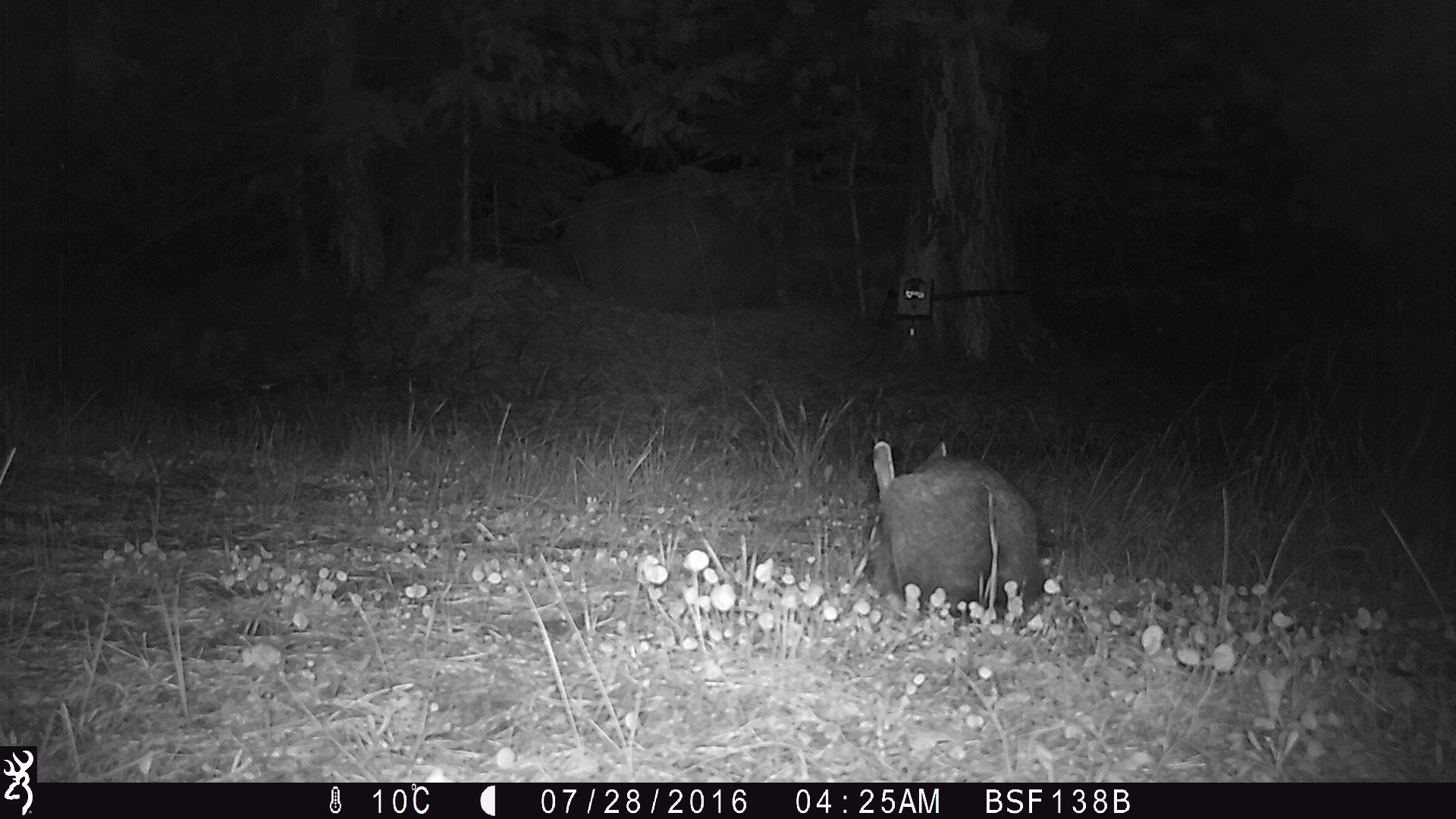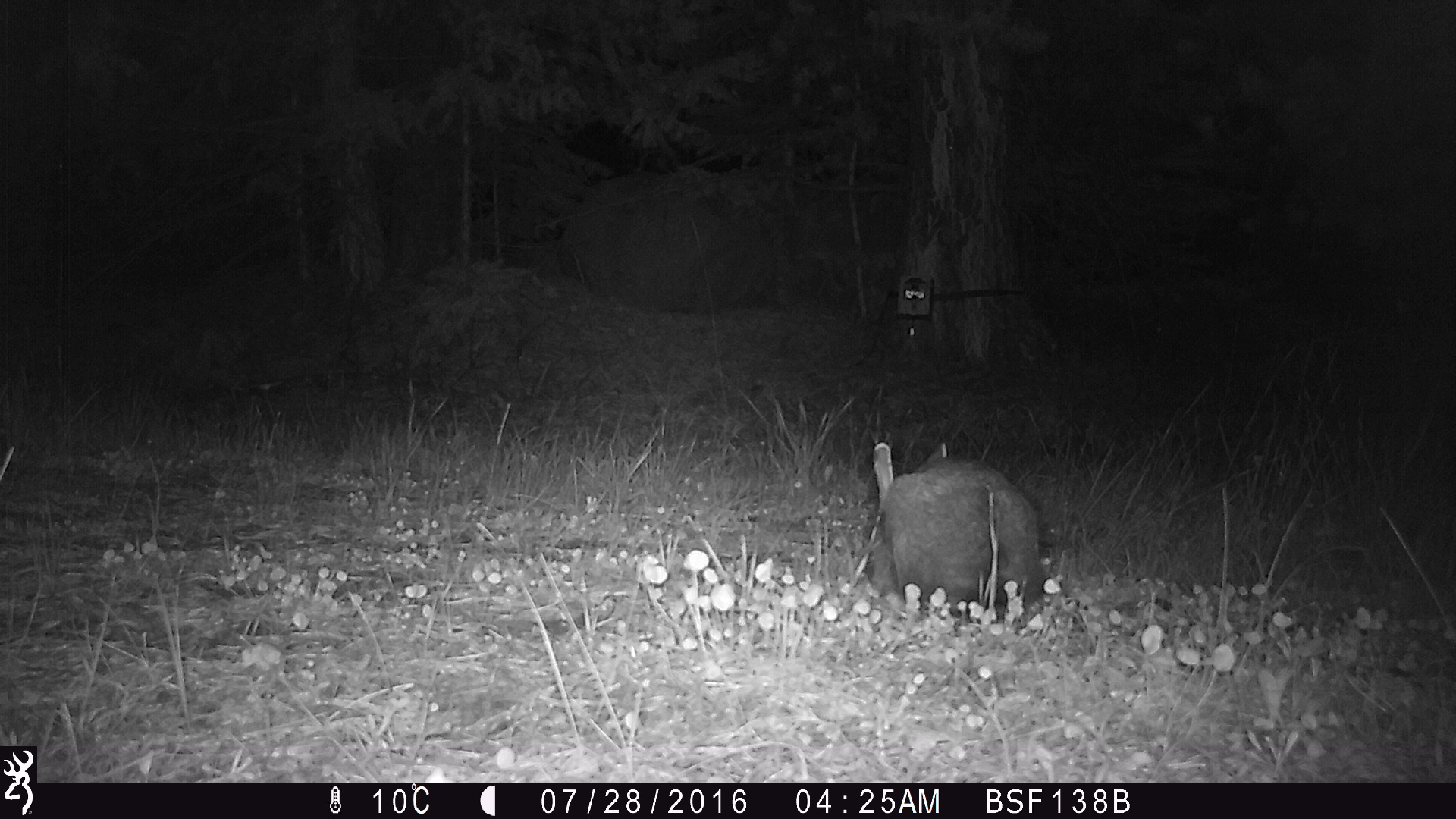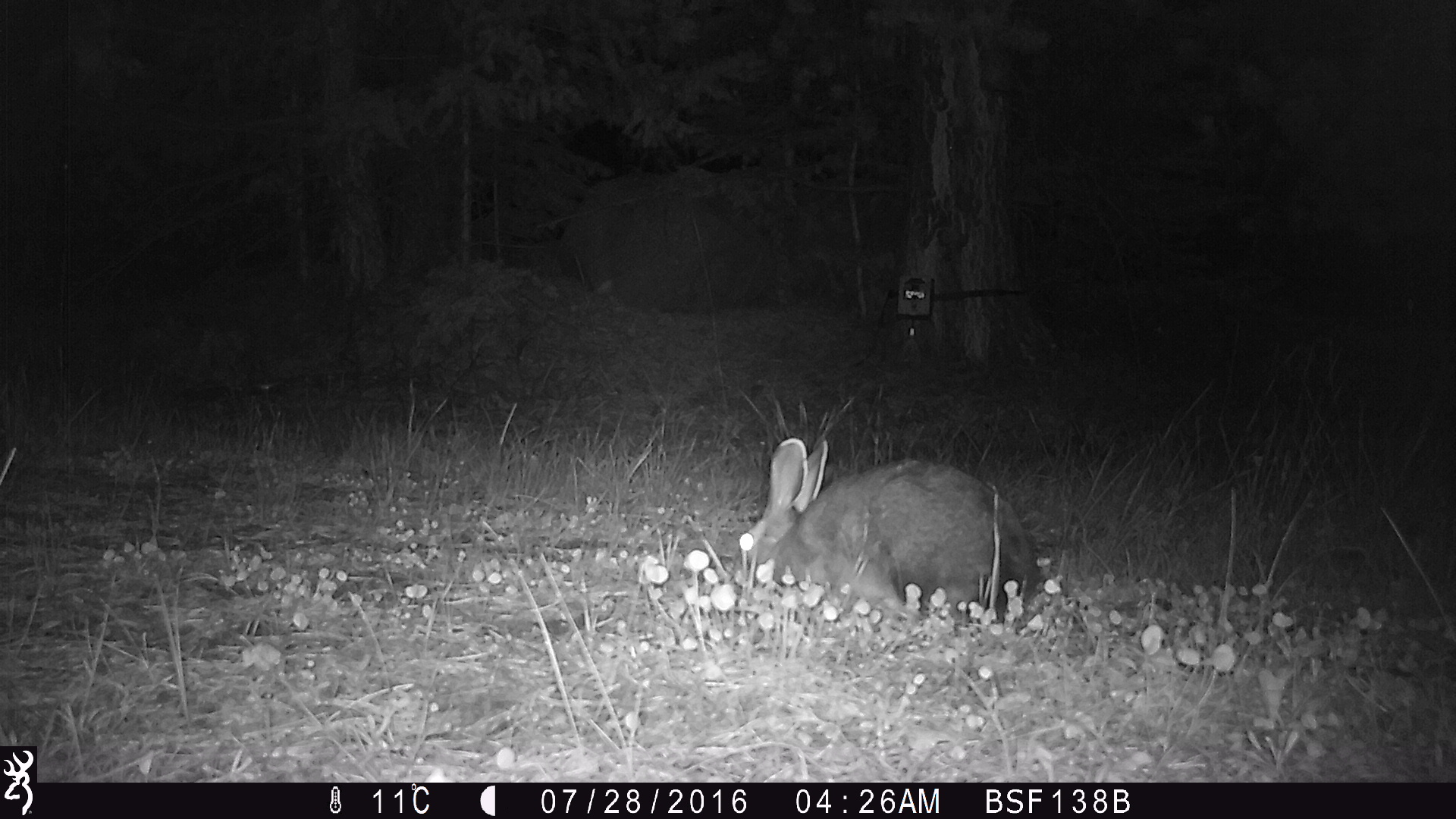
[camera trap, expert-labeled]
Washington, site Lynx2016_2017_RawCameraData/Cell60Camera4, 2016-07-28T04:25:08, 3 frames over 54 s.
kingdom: Animalia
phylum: Chordata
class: Mammalia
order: Lagomorpha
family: Leporidae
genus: Lepus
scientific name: Lepus americanus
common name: snowshoe hare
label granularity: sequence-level